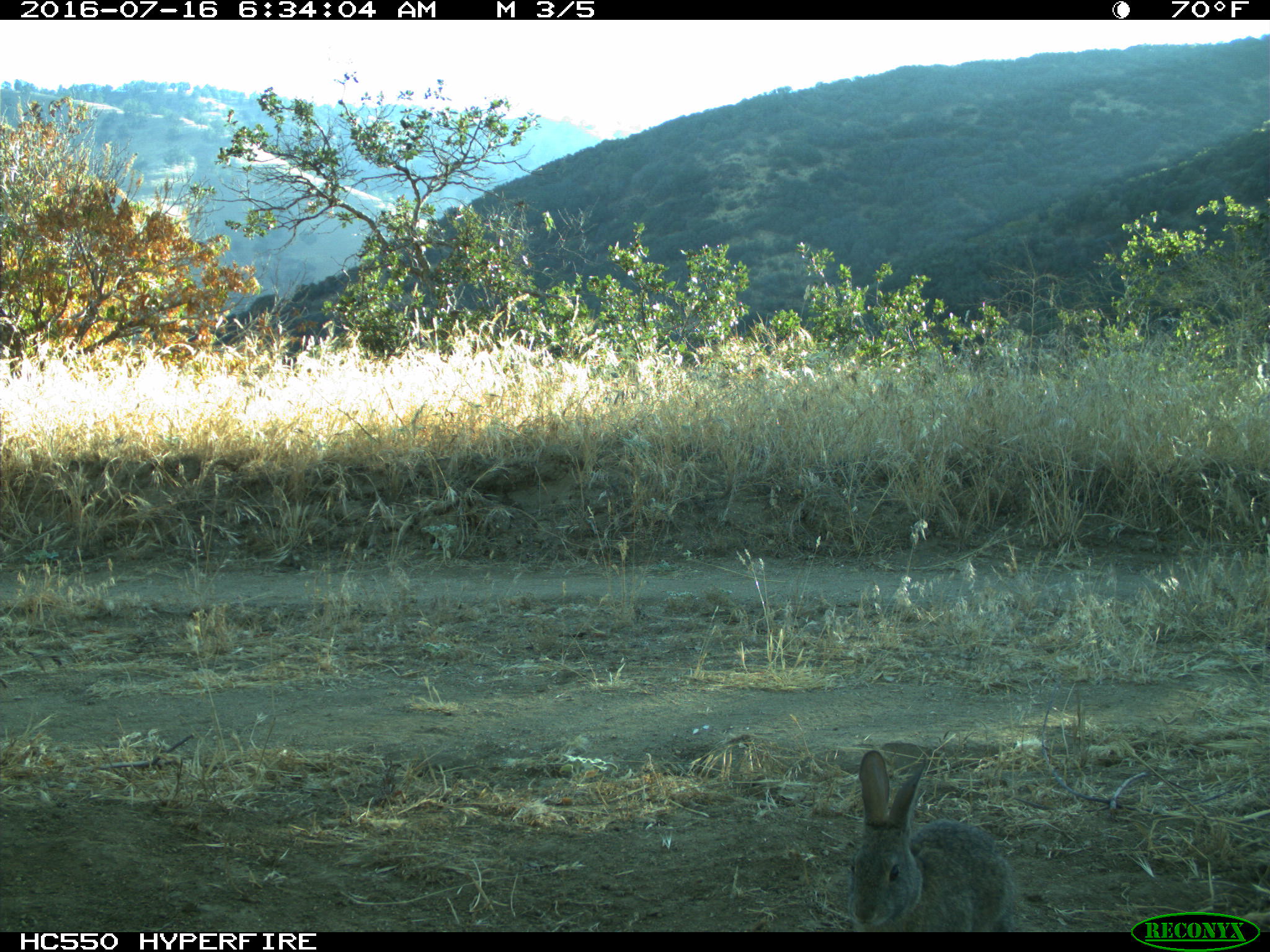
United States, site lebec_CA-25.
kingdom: Animalia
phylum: Chordata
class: Mammalia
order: Lagomorpha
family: Leporidae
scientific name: Leporidae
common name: rabbits and hares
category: unidentified rabbit